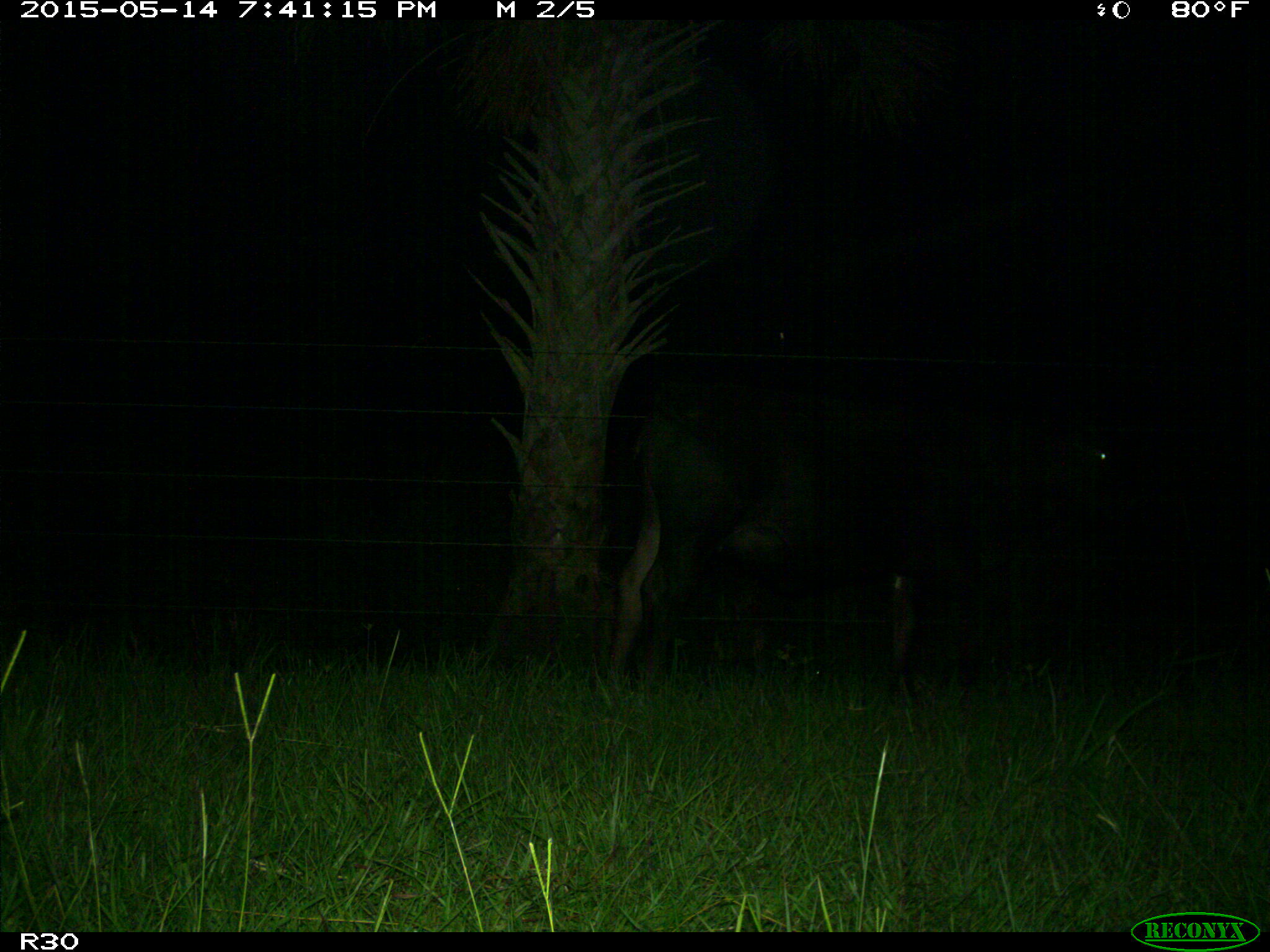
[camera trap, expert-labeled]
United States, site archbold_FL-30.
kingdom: Animalia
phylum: Chordata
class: Mammalia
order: Artiodactyla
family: Bovidae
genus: Bos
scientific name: Bos taurus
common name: domestic cow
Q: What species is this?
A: Bos taurus (domestic cow).